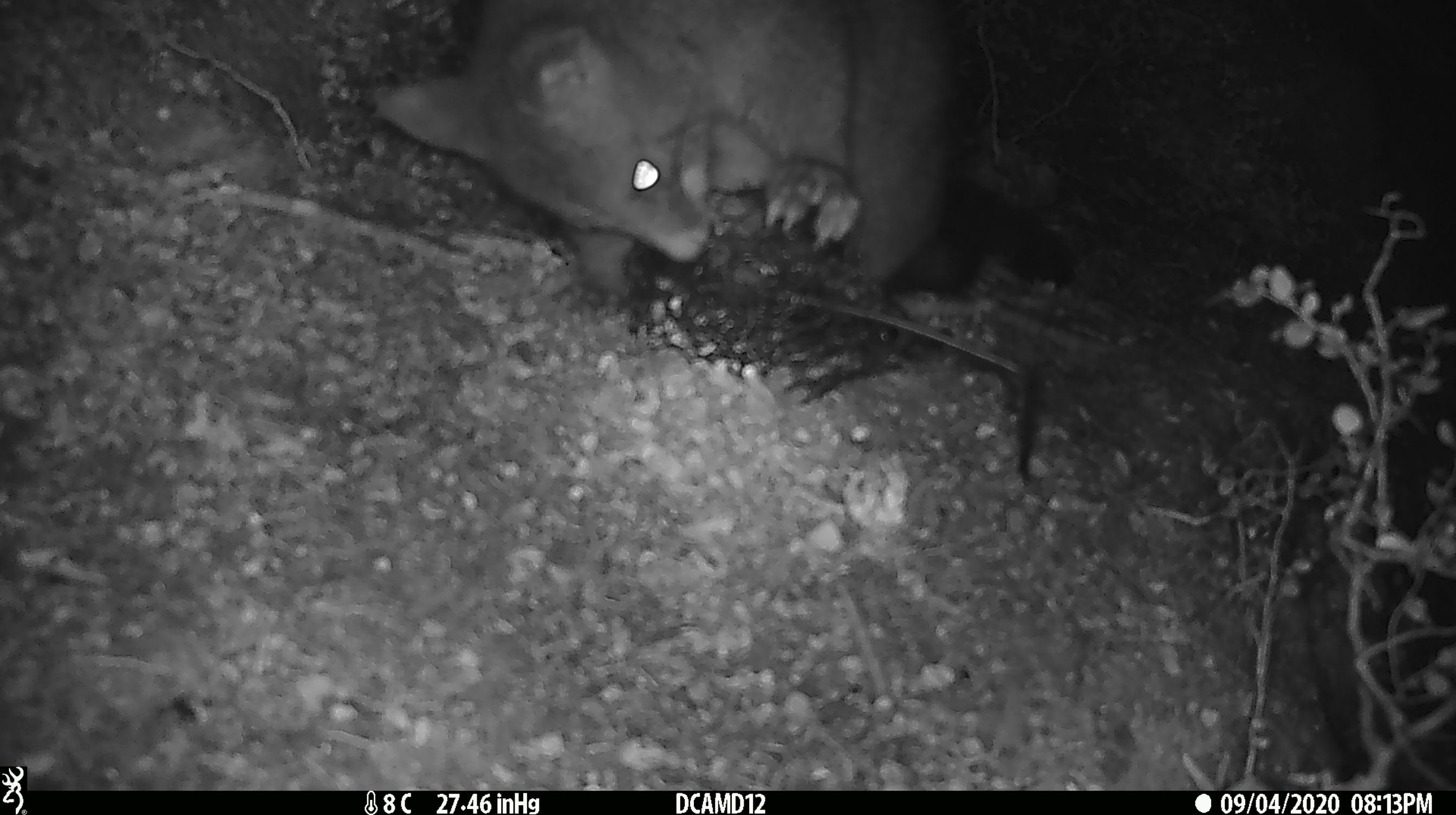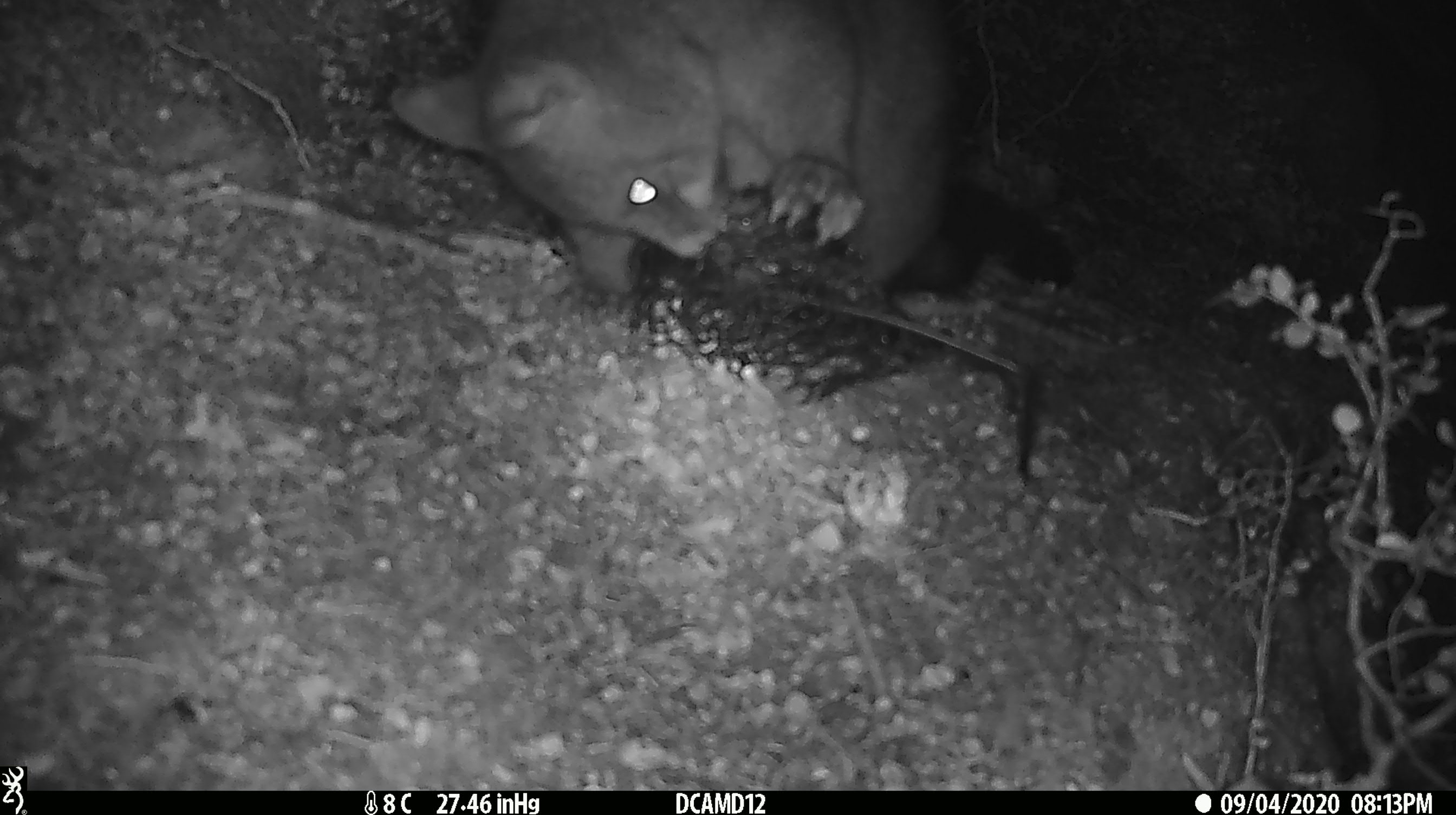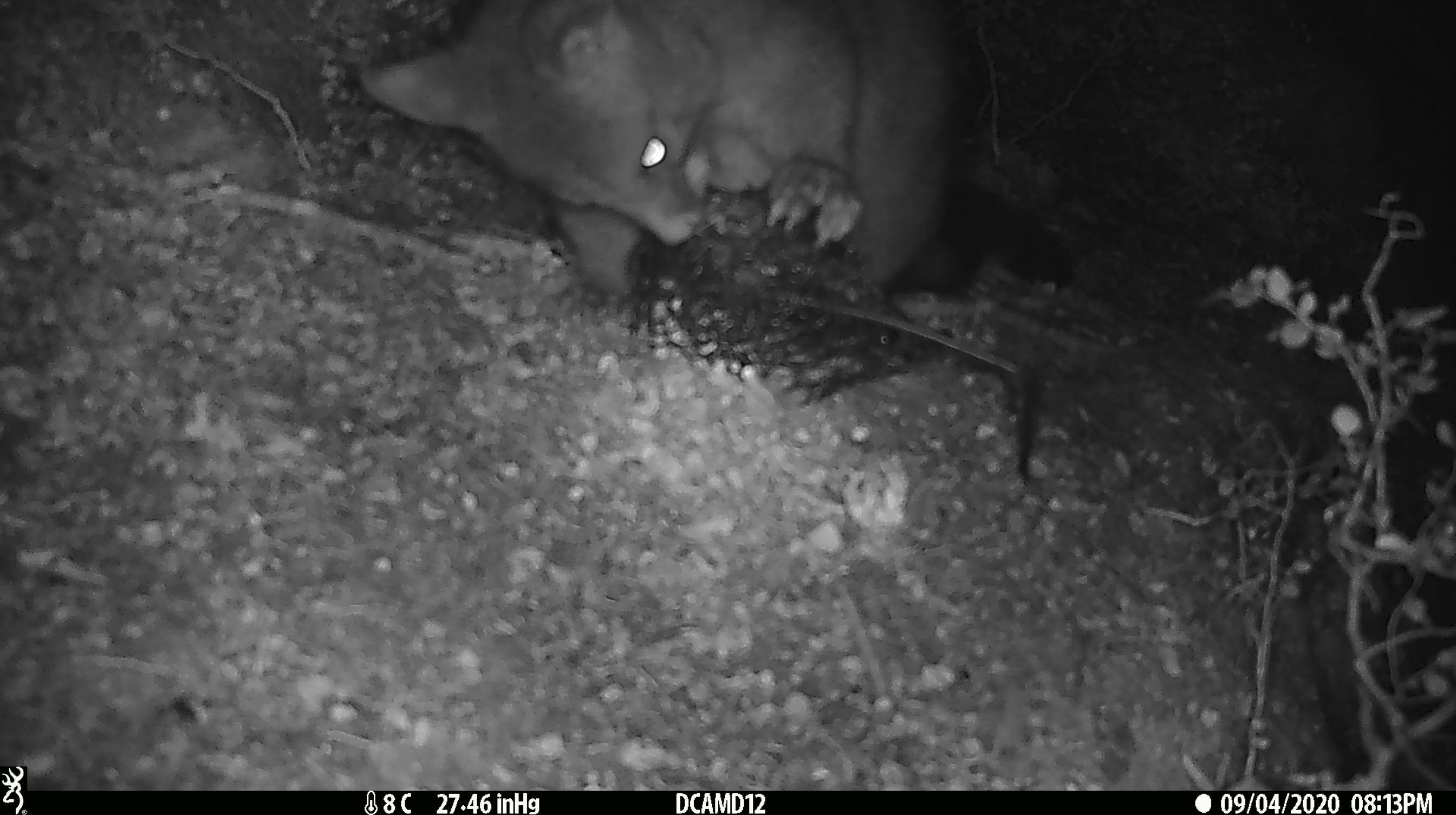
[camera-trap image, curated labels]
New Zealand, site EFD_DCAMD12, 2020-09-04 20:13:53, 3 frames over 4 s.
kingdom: Animalia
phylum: Chordata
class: Mammalia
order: Diprotodontia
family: Phalangeridae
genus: Trichosurus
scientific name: Trichosurus vulpecula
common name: common brushtail possum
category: possum